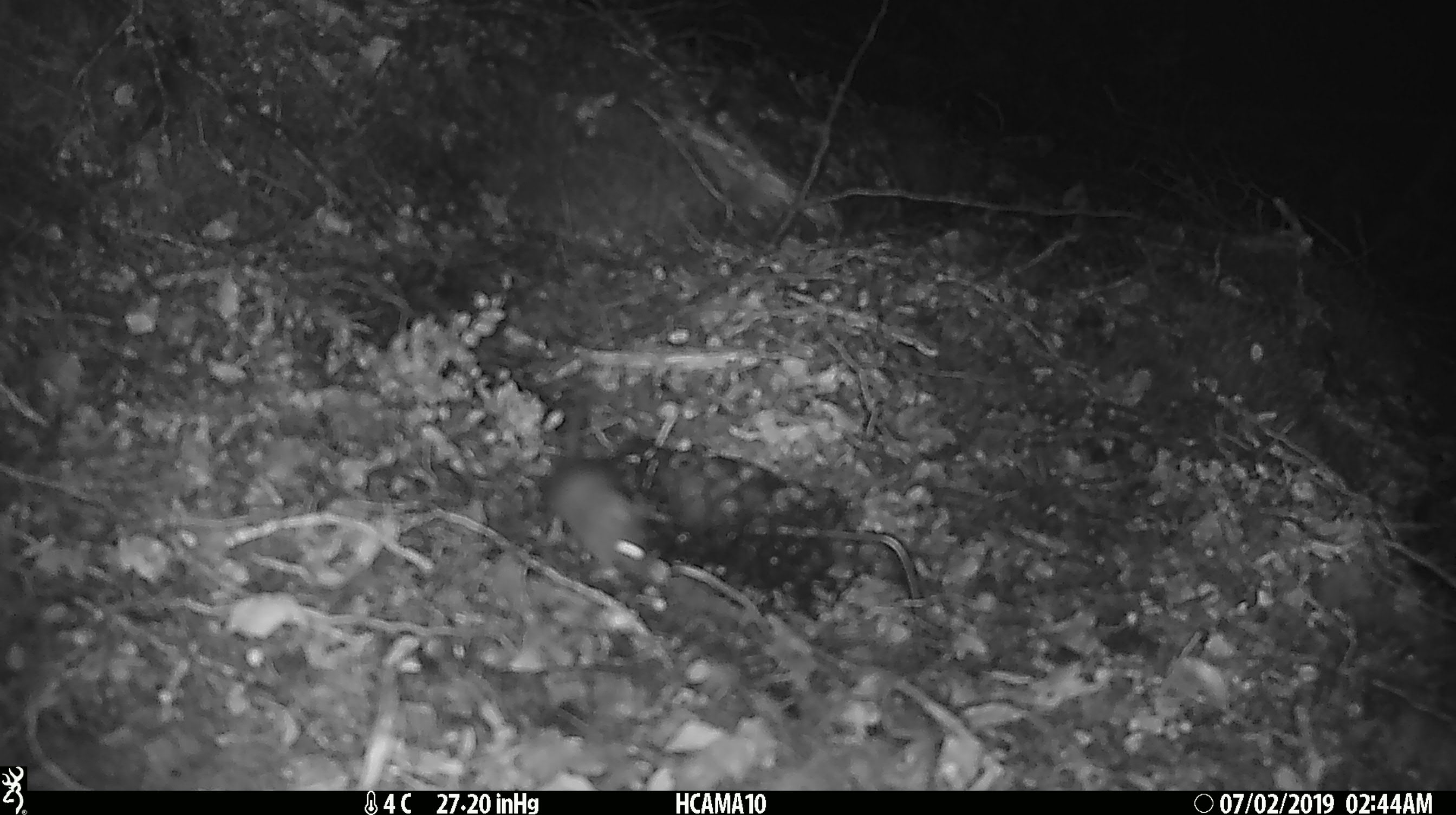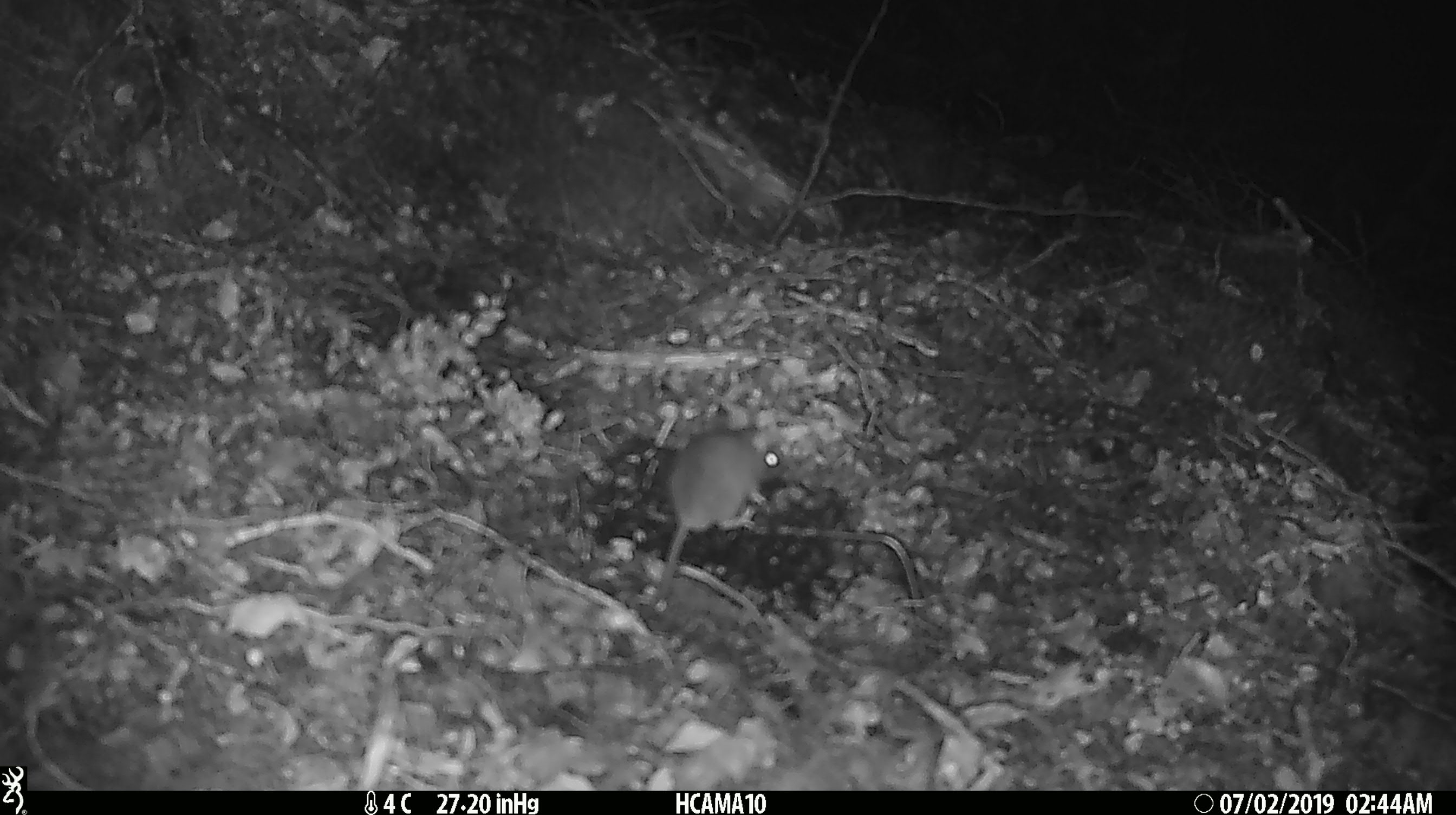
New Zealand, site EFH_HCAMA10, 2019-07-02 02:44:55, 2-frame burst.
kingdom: Animalia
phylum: Chordata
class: Mammalia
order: Rodentia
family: Muridae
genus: Mus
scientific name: Mus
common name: mouse